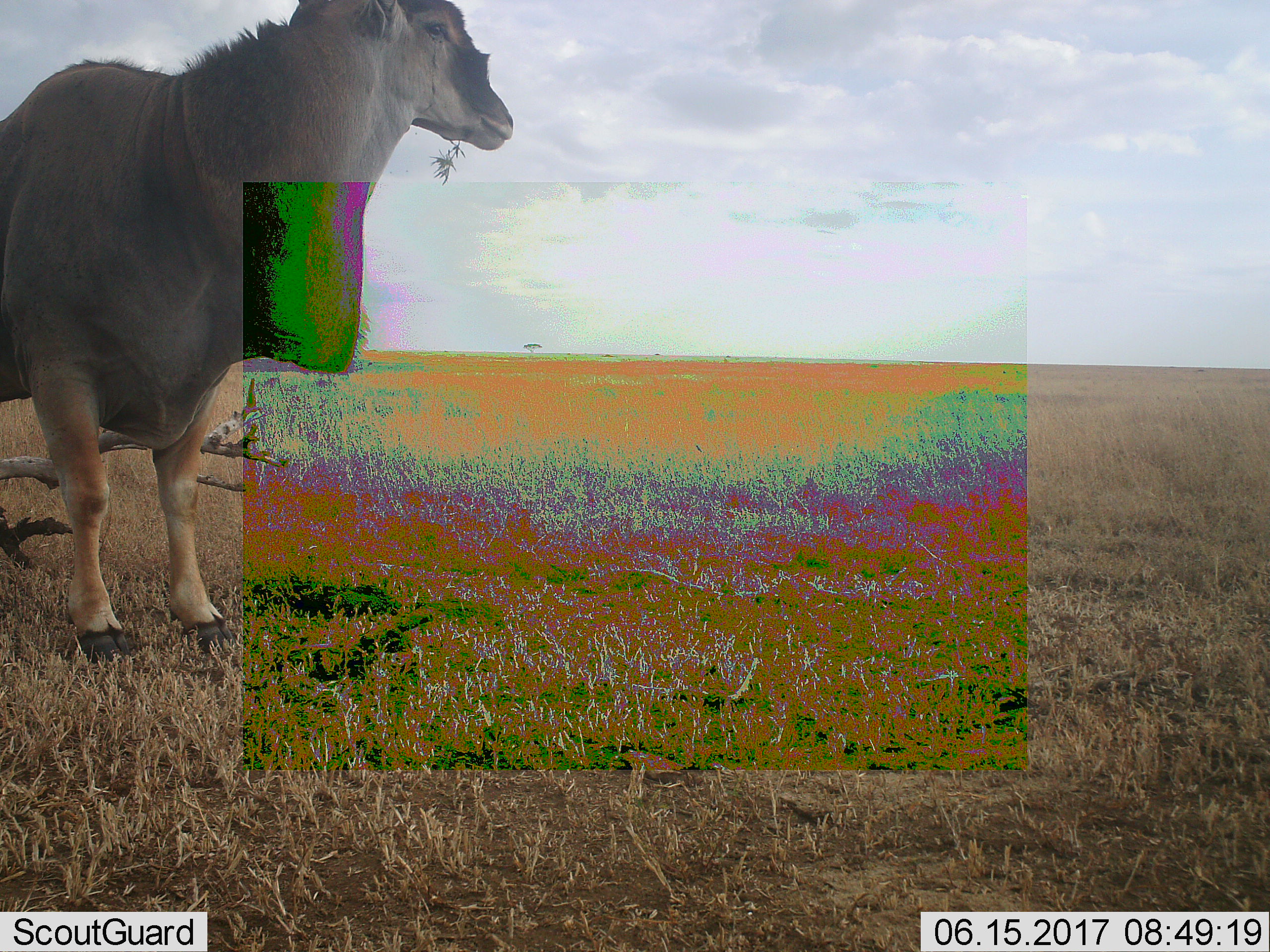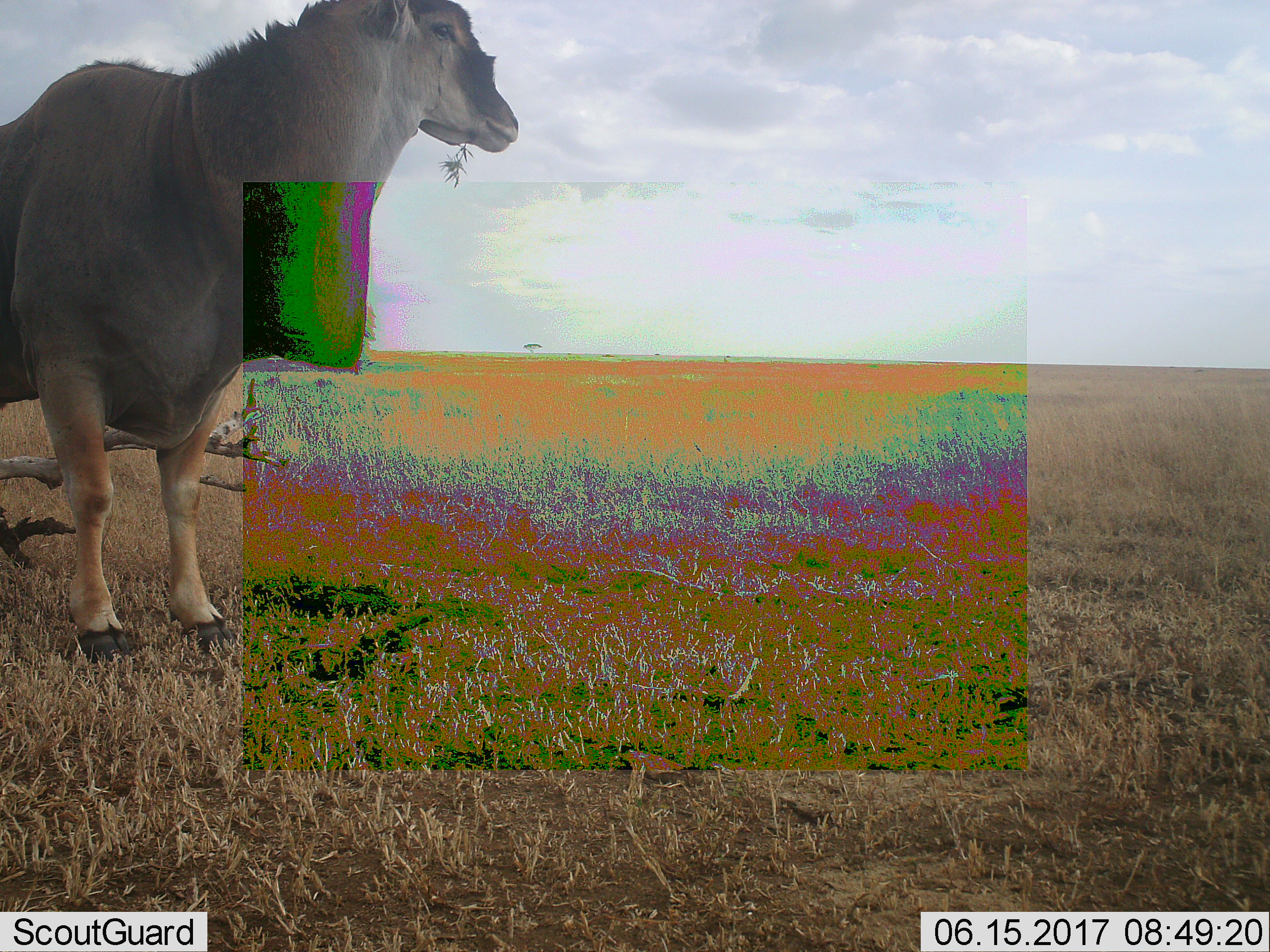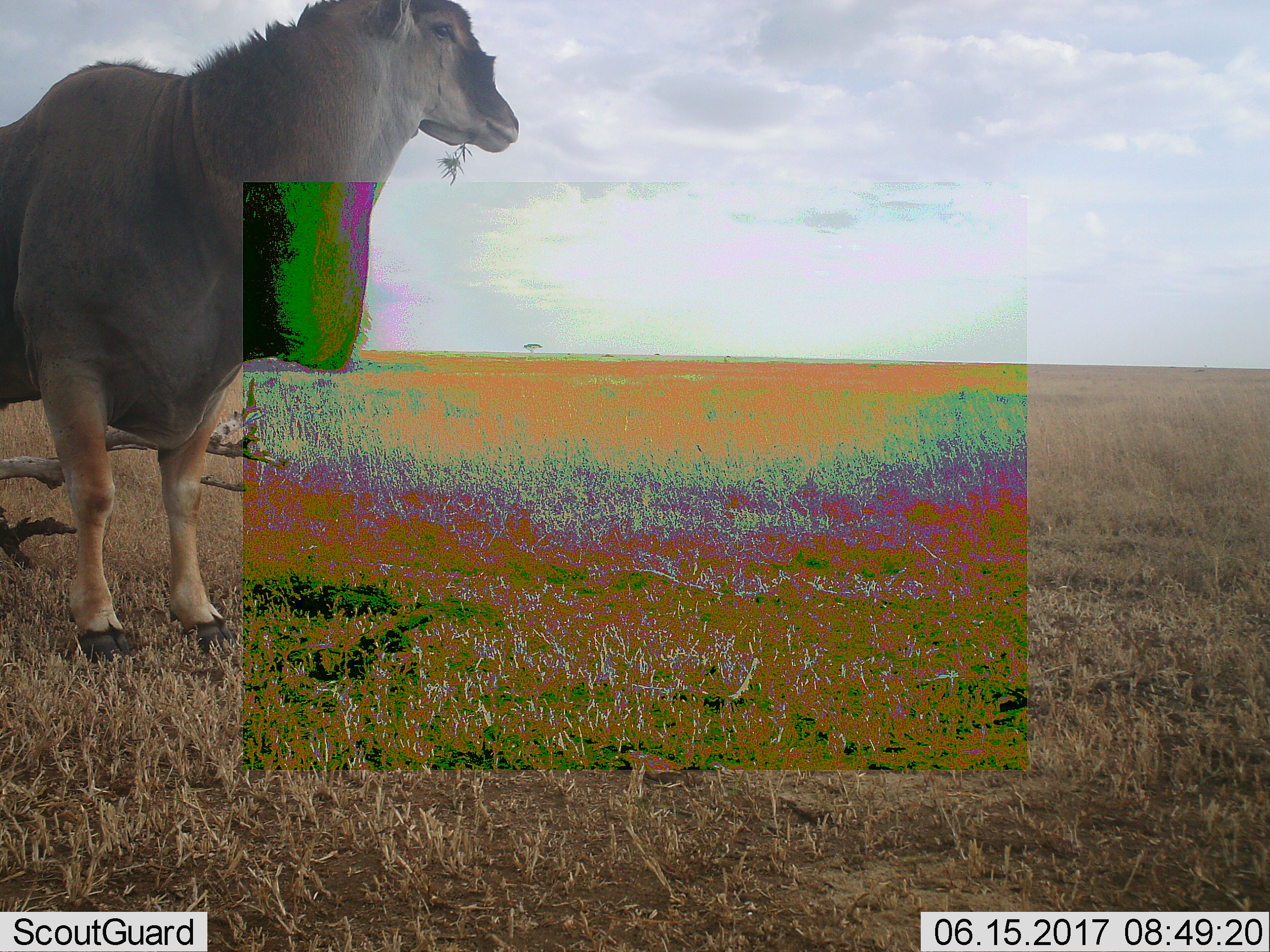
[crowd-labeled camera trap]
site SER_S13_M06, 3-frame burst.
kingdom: Animalia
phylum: Chordata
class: Mammalia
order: Artiodactyla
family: Bovidae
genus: Tragelaphus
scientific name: Tragelaphus oryx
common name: eland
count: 1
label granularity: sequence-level